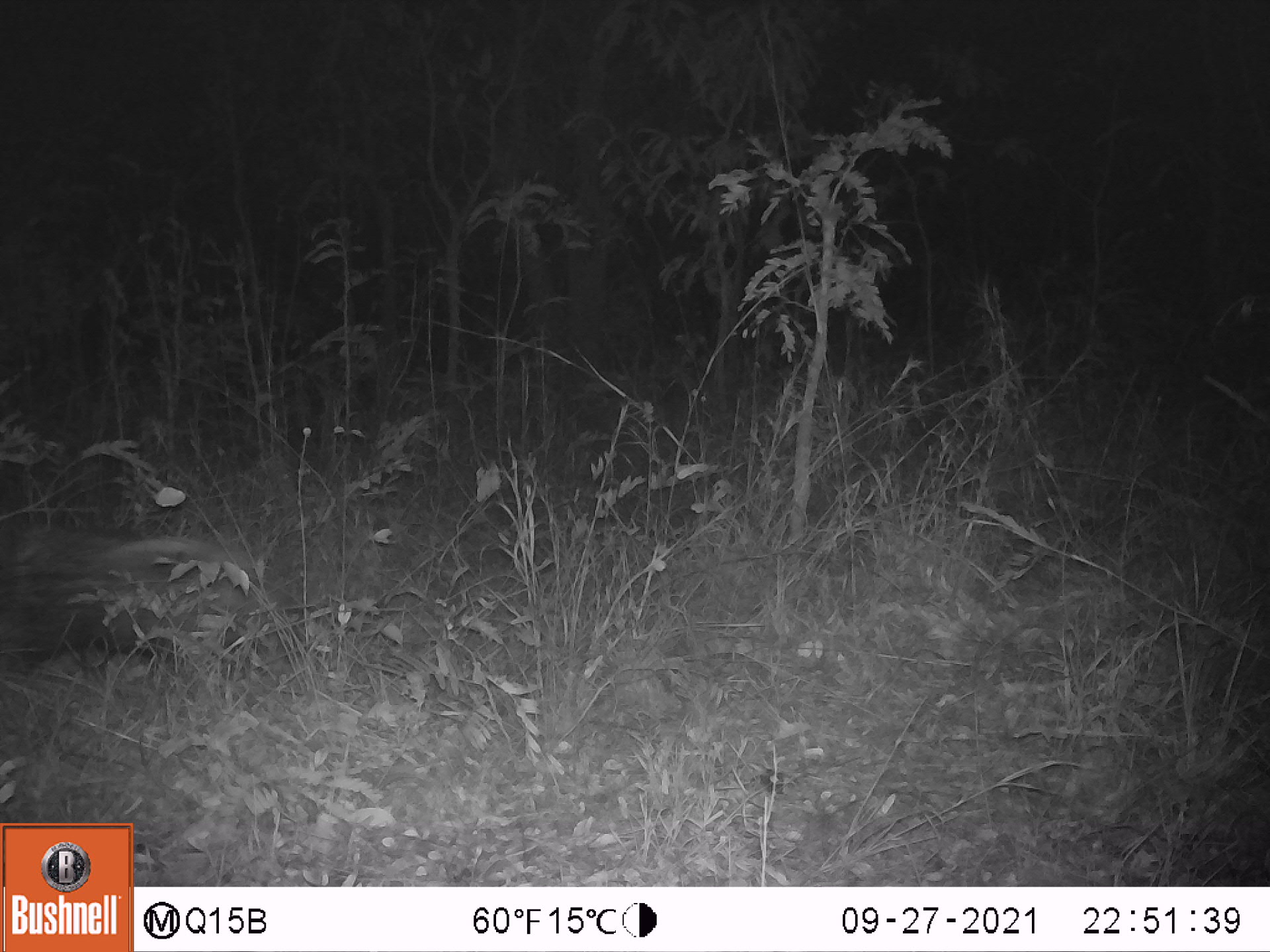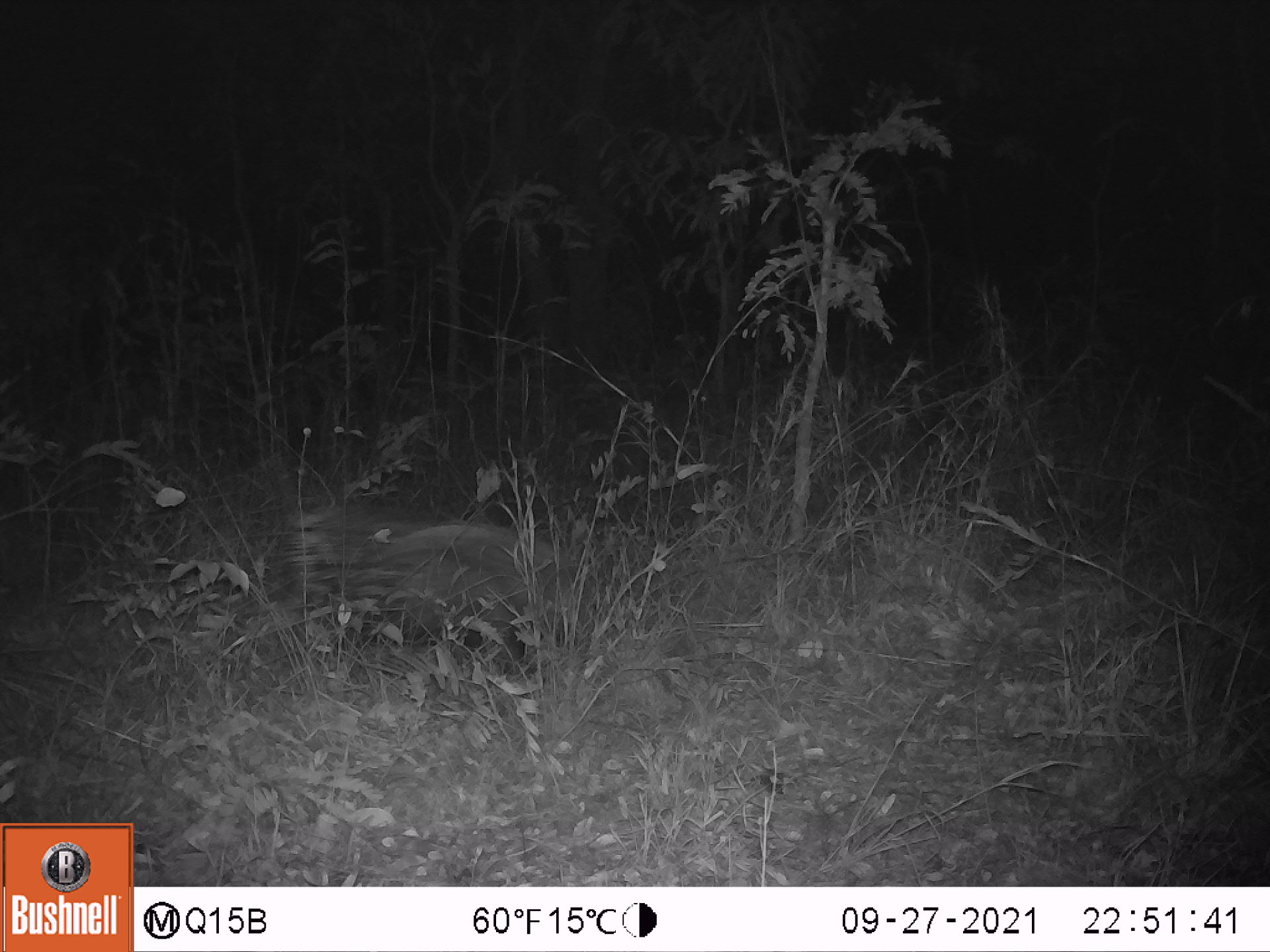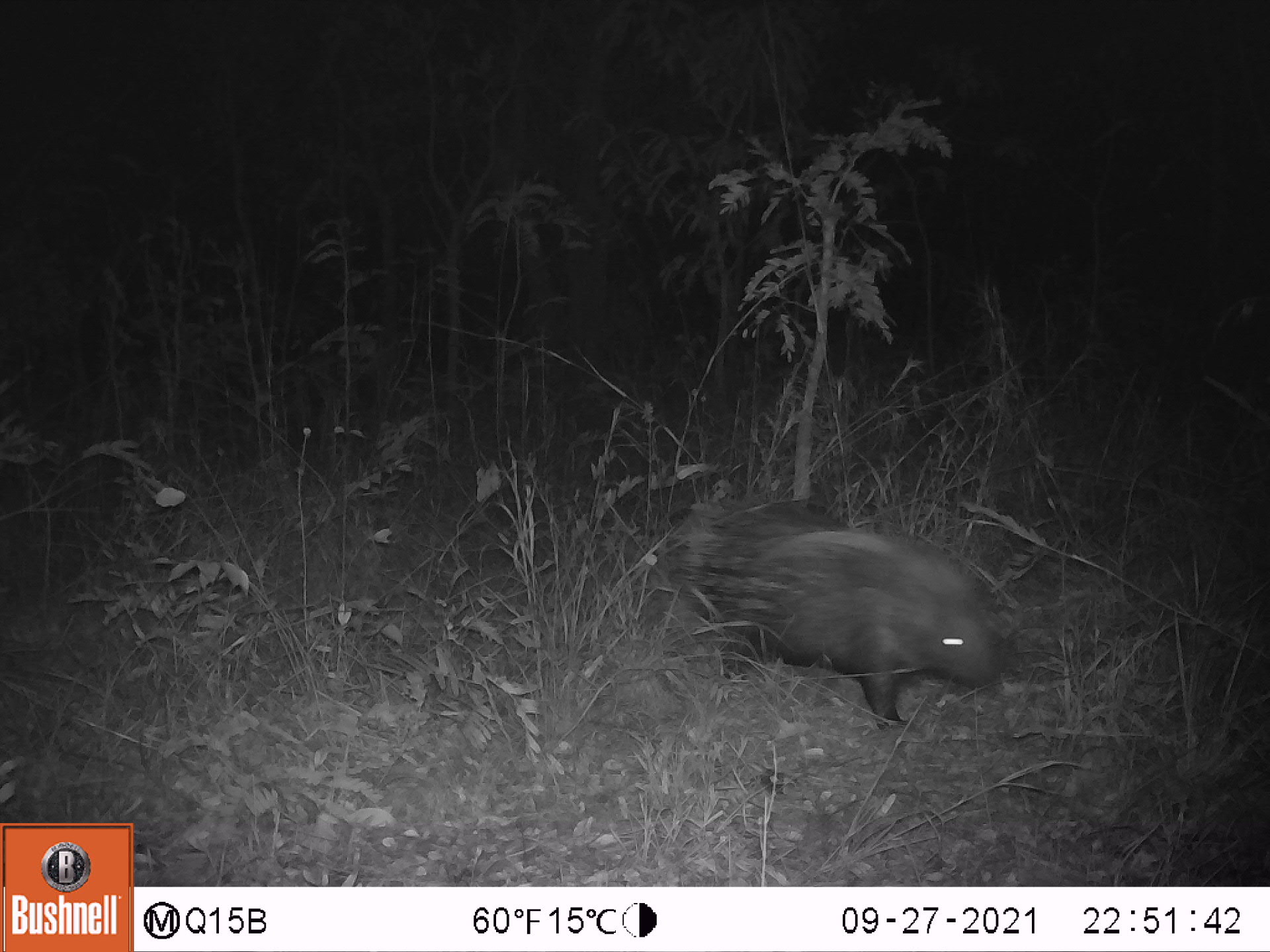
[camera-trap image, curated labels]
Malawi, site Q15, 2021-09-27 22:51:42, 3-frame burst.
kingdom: Animalia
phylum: Chordata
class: Mammalia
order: Rodentia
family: Hystricidae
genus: Hystrix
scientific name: Hystrix africaeaustralis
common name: cape porcupine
Cape porcupine (Hystrix africaeaustralis), count 1.